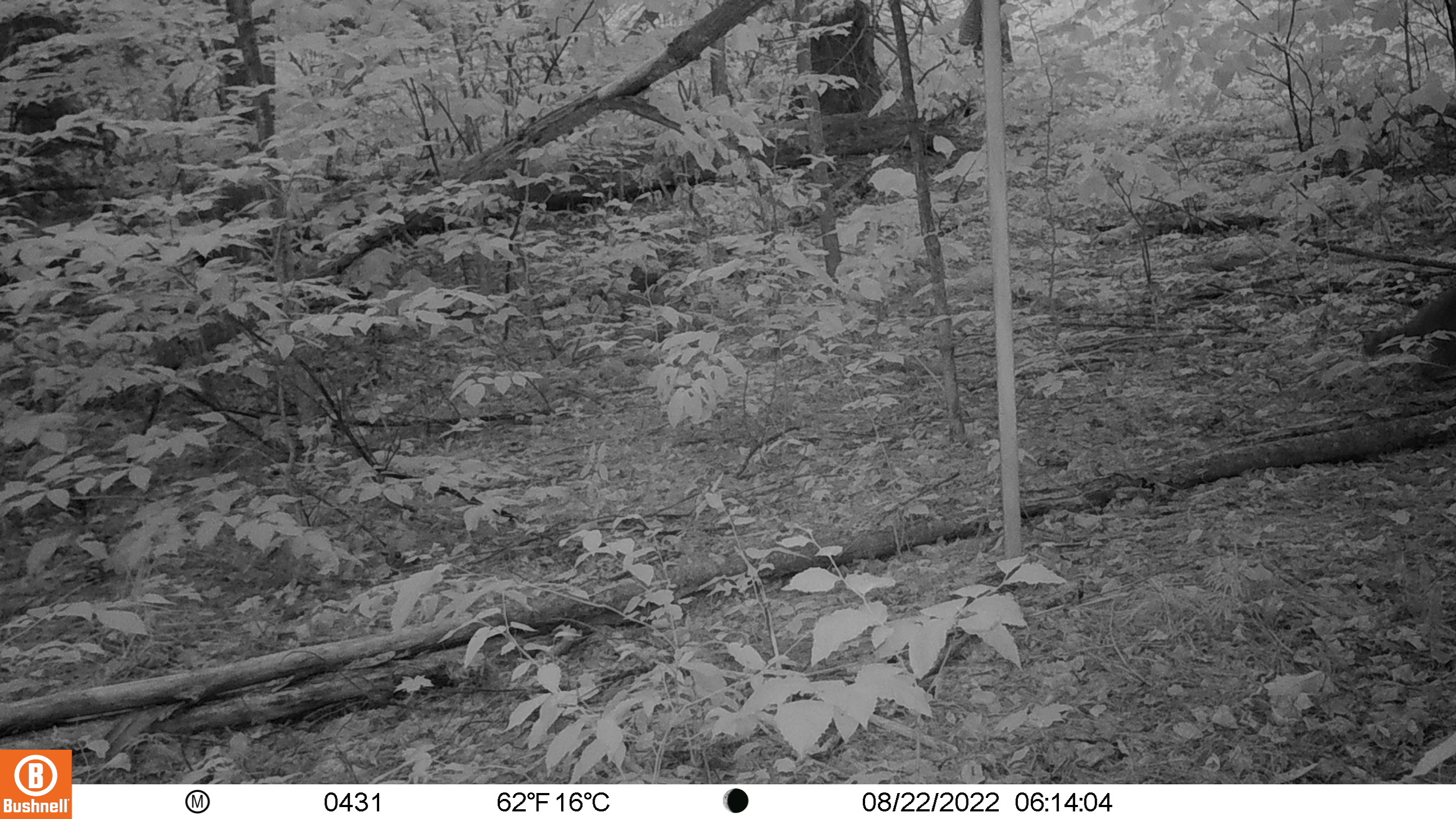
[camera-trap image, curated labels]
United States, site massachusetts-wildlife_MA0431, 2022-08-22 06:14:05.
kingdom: Animalia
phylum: Chordata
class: Mammalia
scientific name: Mammalia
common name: mammal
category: mammal sp.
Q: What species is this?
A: Mammal sp. (mammal) (Mammalia).